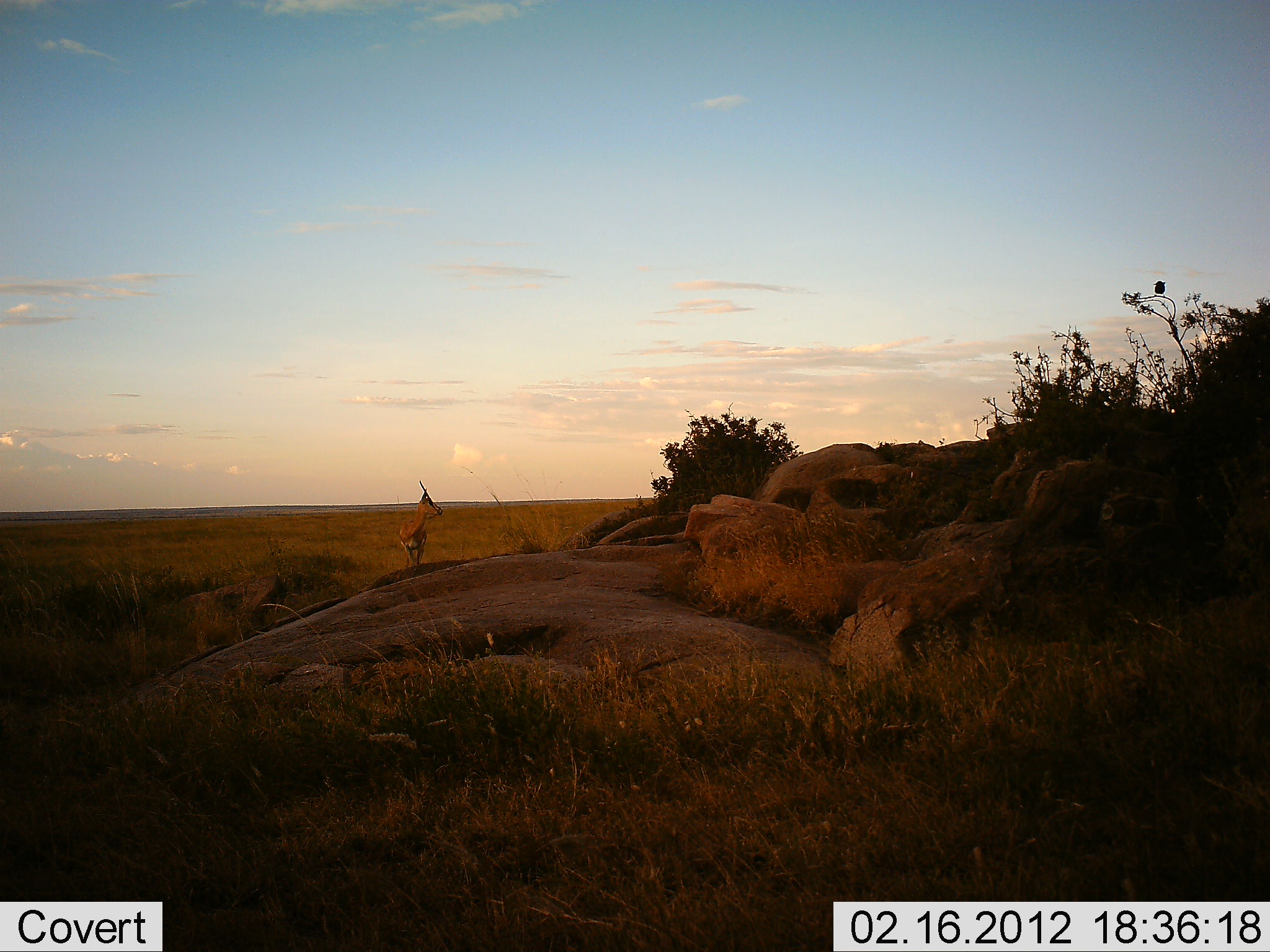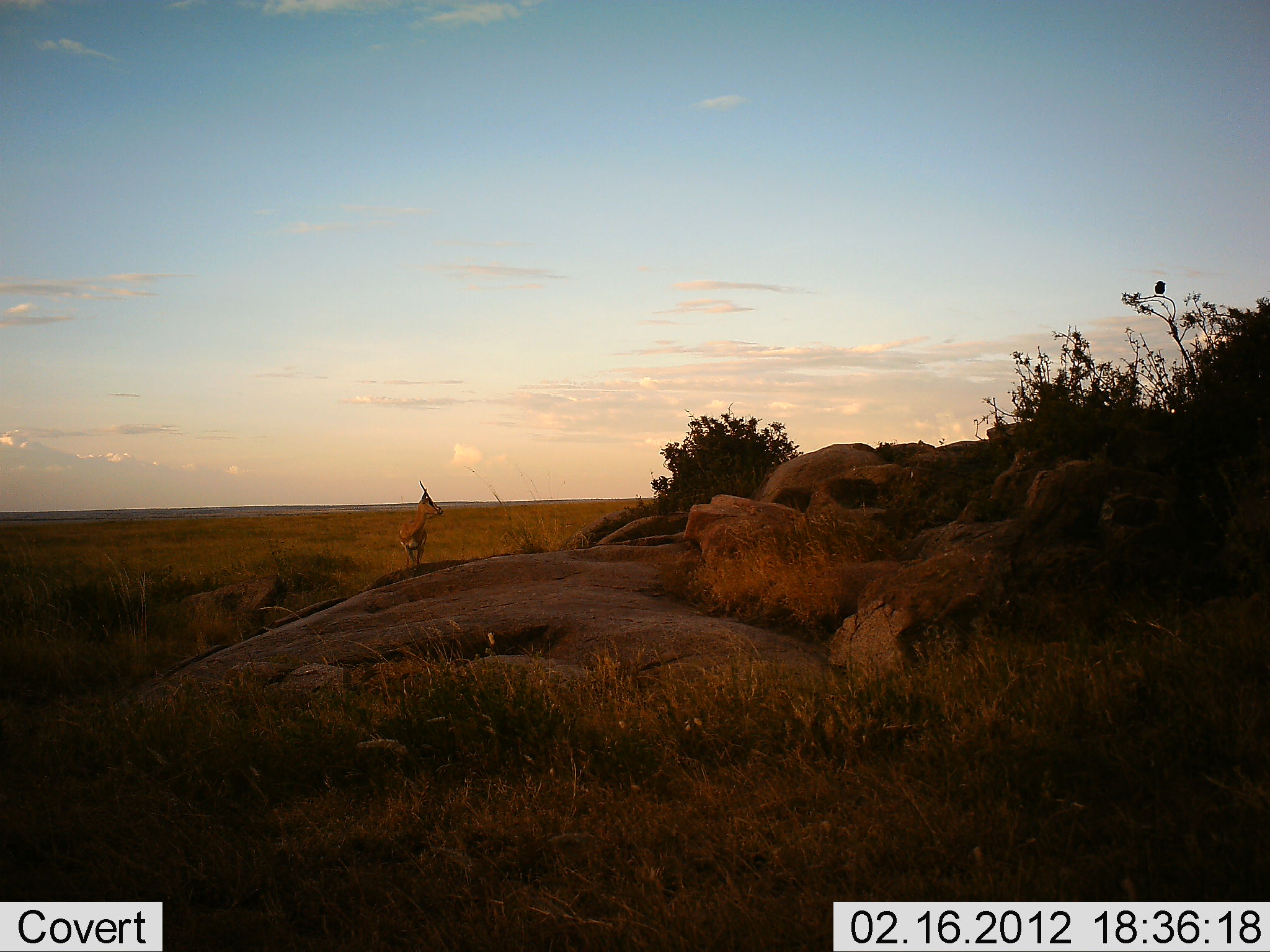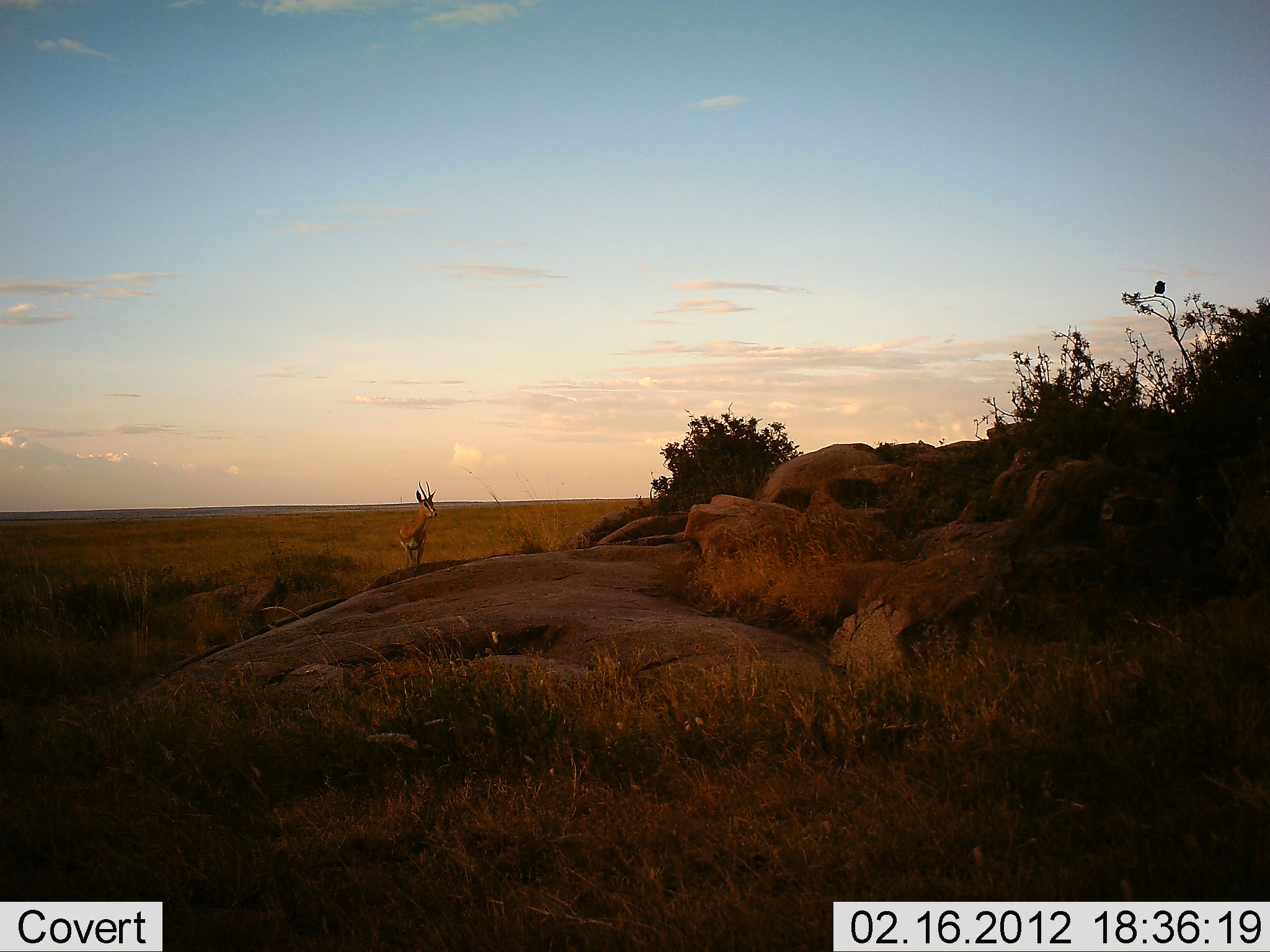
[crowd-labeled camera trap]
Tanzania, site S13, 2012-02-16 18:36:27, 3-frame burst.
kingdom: Animalia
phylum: Chordata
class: Mammalia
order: Artiodactyla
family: Bovidae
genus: Nanger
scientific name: Nanger granti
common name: grant's gazelle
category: gazellegrants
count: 1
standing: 93%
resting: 0%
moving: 7%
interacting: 0%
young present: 0%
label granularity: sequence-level